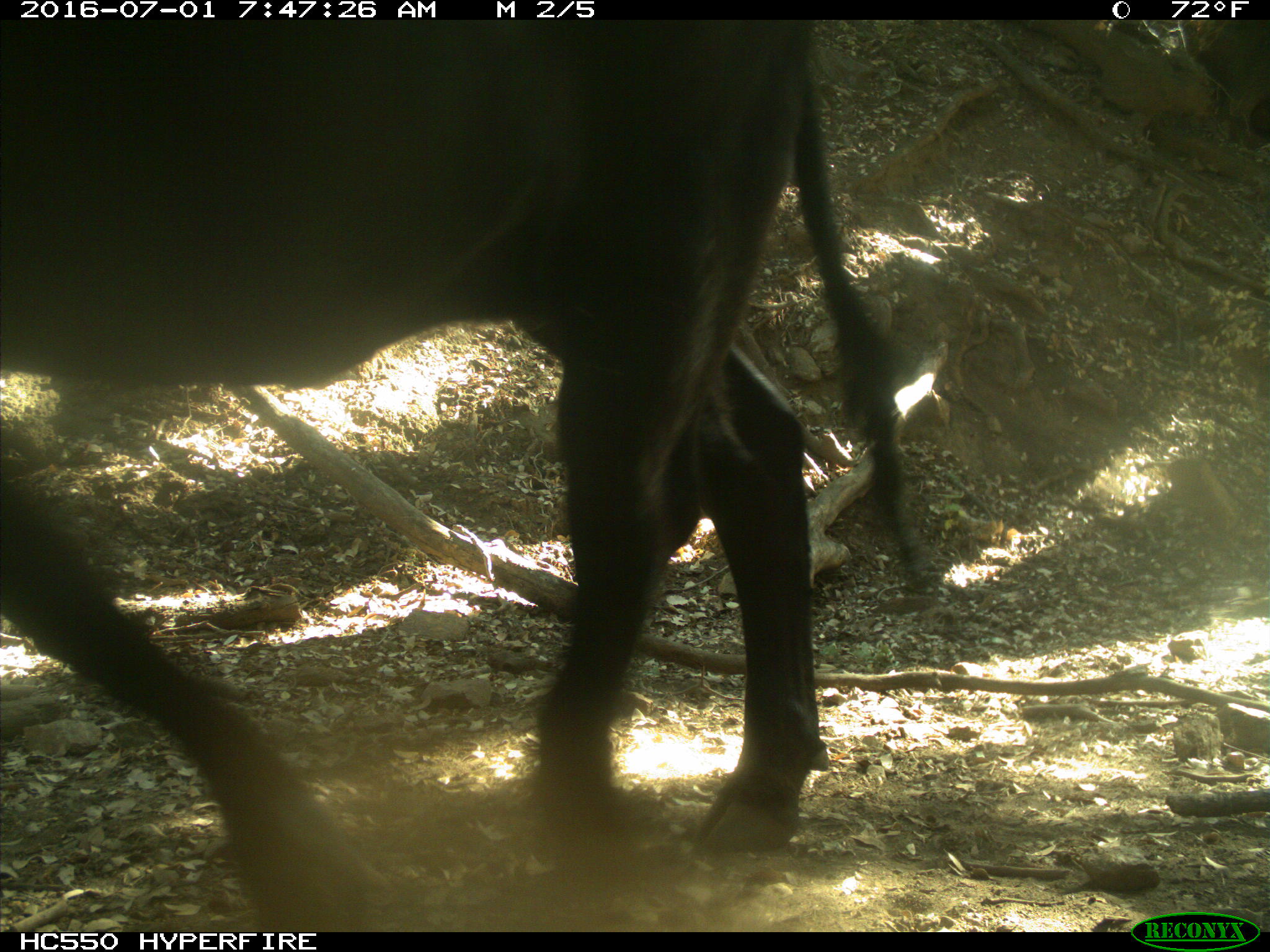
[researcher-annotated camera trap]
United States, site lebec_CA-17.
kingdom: Animalia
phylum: Chordata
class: Mammalia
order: Artiodactyla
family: Bovidae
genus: Bos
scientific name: Bos taurus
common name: domestic cow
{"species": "Bos taurus (domestic cow)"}